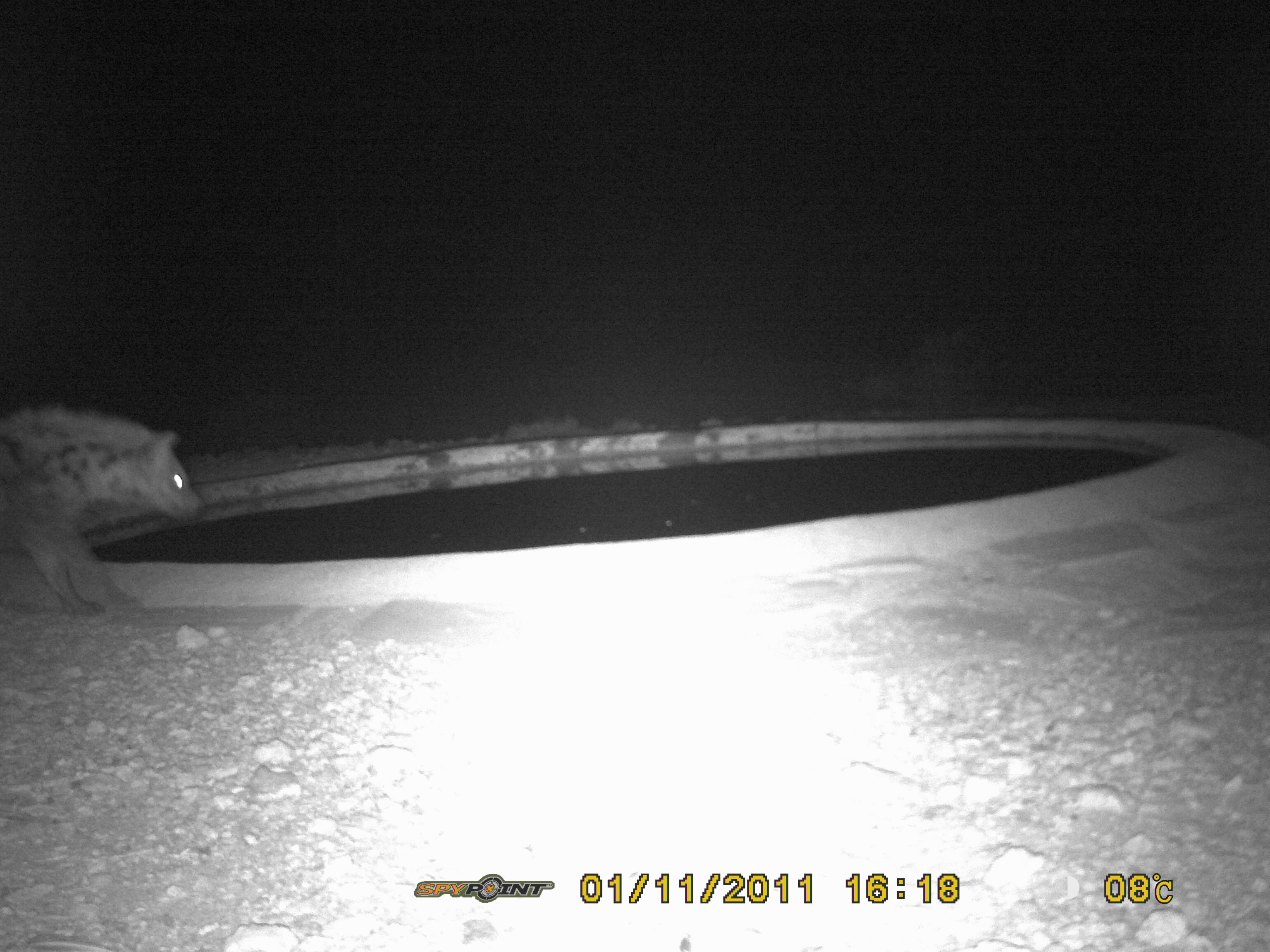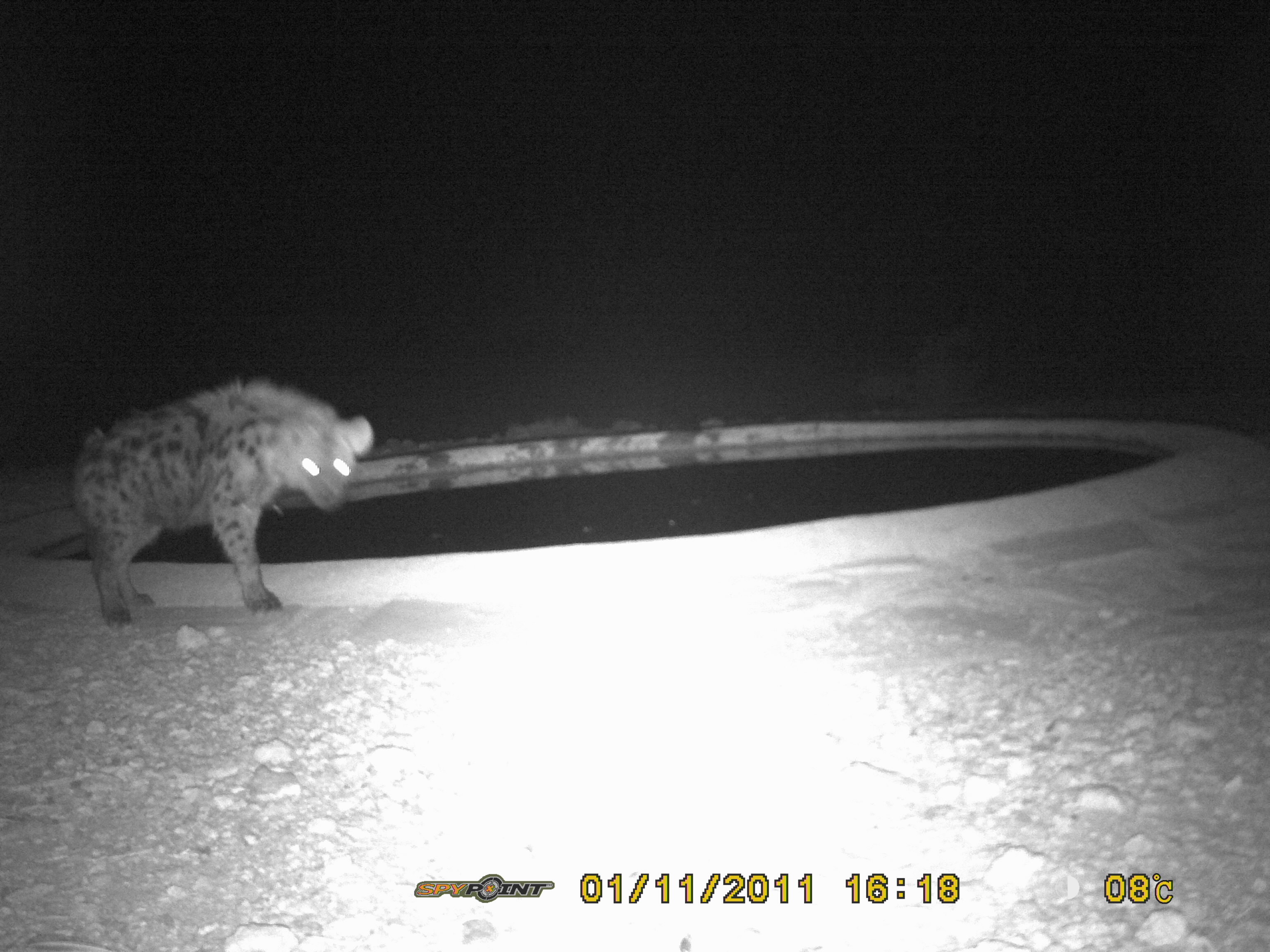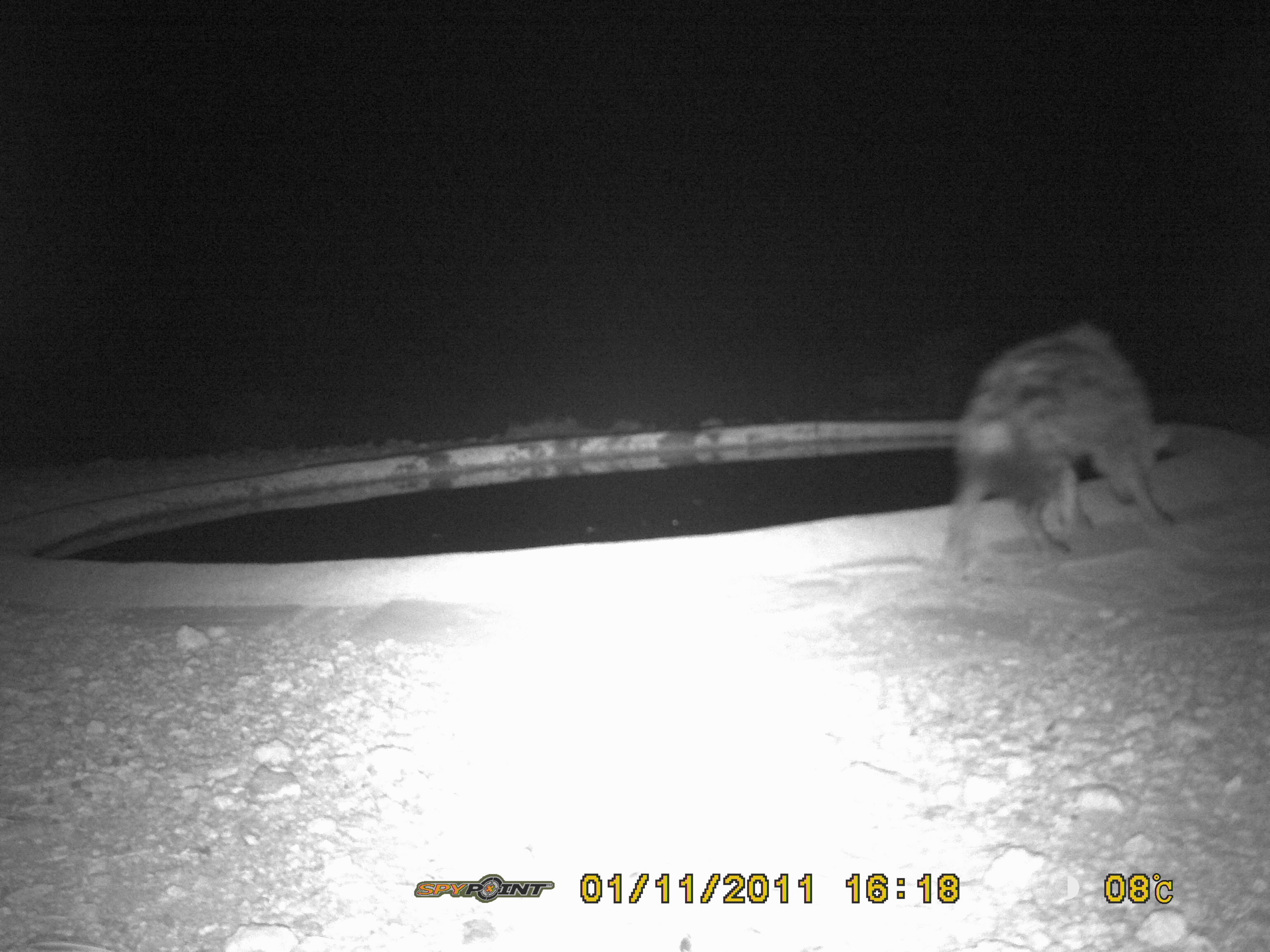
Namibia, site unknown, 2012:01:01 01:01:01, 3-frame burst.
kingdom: Animalia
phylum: Chordata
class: Mammalia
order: Carnivora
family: Hyaenidae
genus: Crocuta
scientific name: Crocuta crocuta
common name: spotted hyena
Crocuta crocuta (spotted hyena).